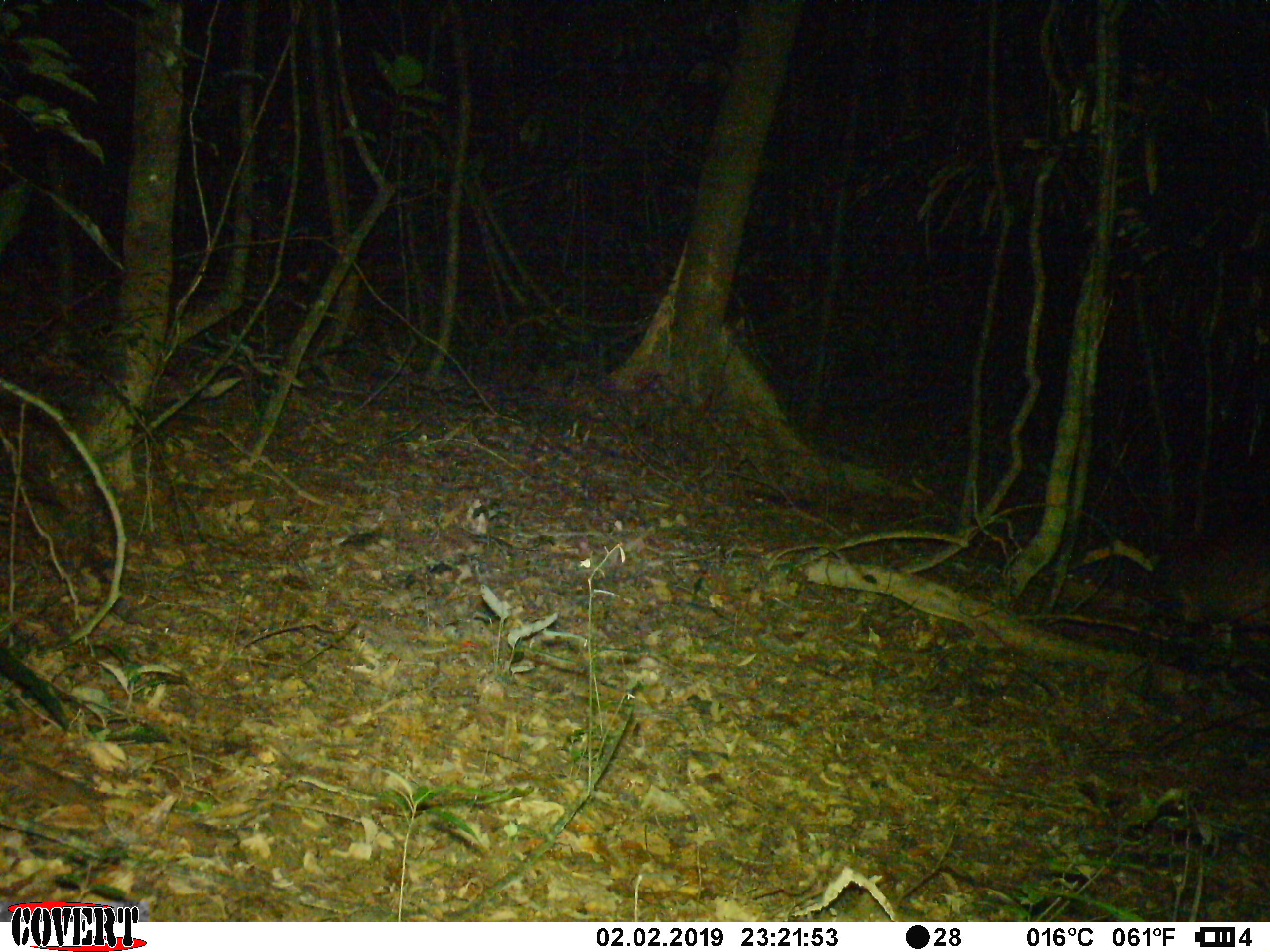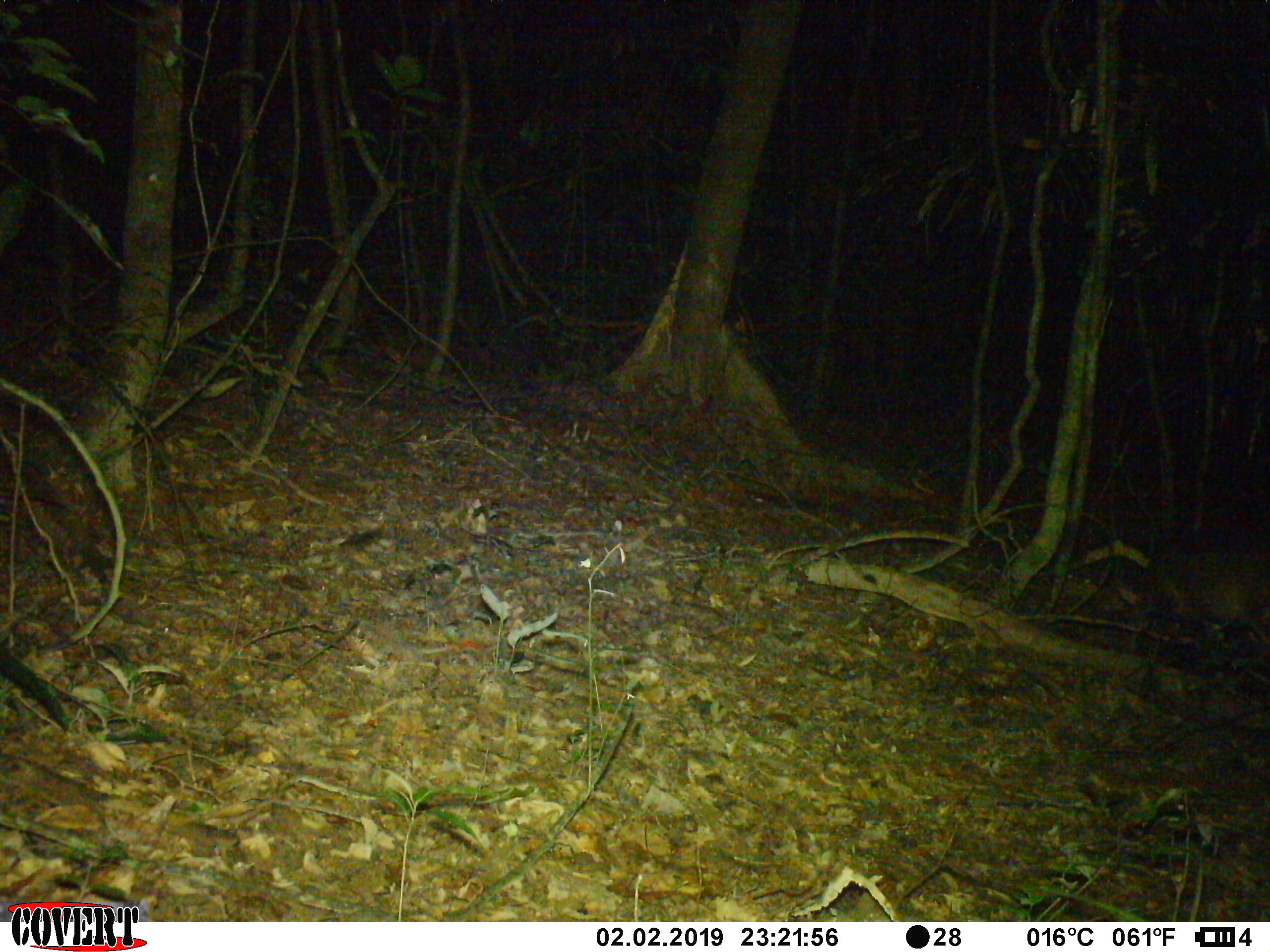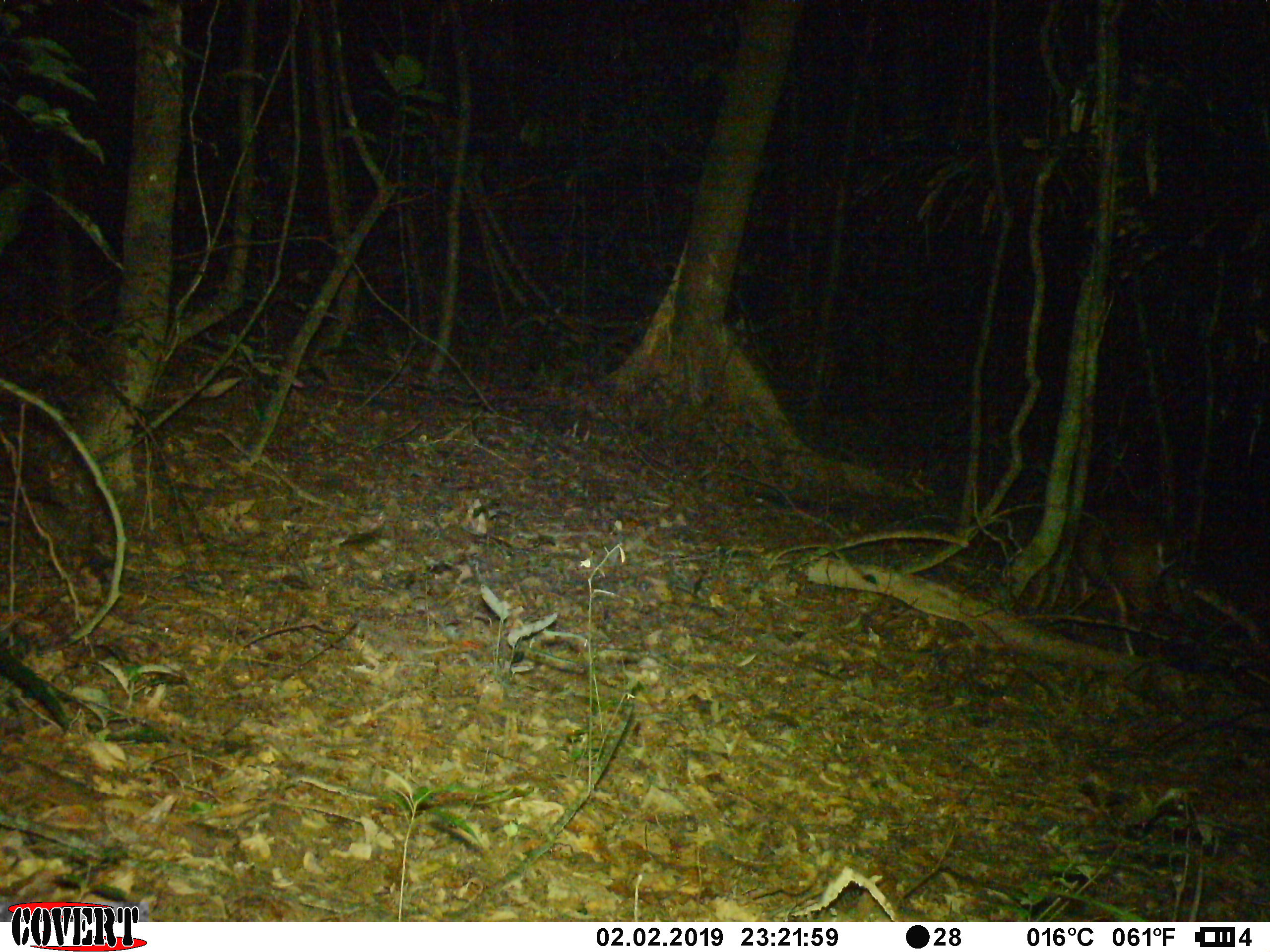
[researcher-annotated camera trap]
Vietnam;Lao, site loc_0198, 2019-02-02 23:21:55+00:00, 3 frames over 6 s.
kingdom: Animalia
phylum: Chordata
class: Mammalia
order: Artiodactyla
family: Cervidae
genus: Muntiacus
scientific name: Muntiacus vuquangensis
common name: large-antlered muntjac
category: large antlered muntjac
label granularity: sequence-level